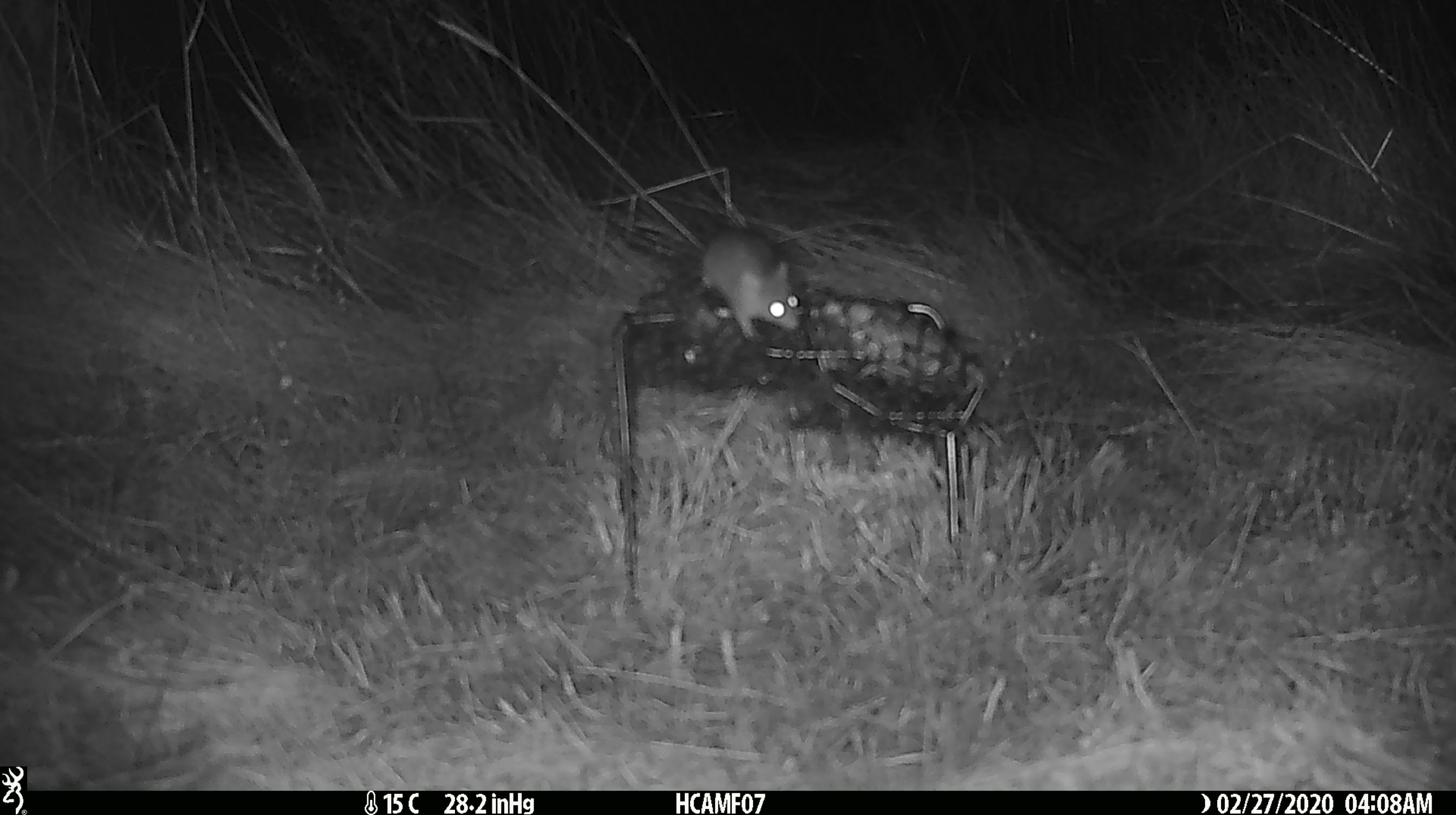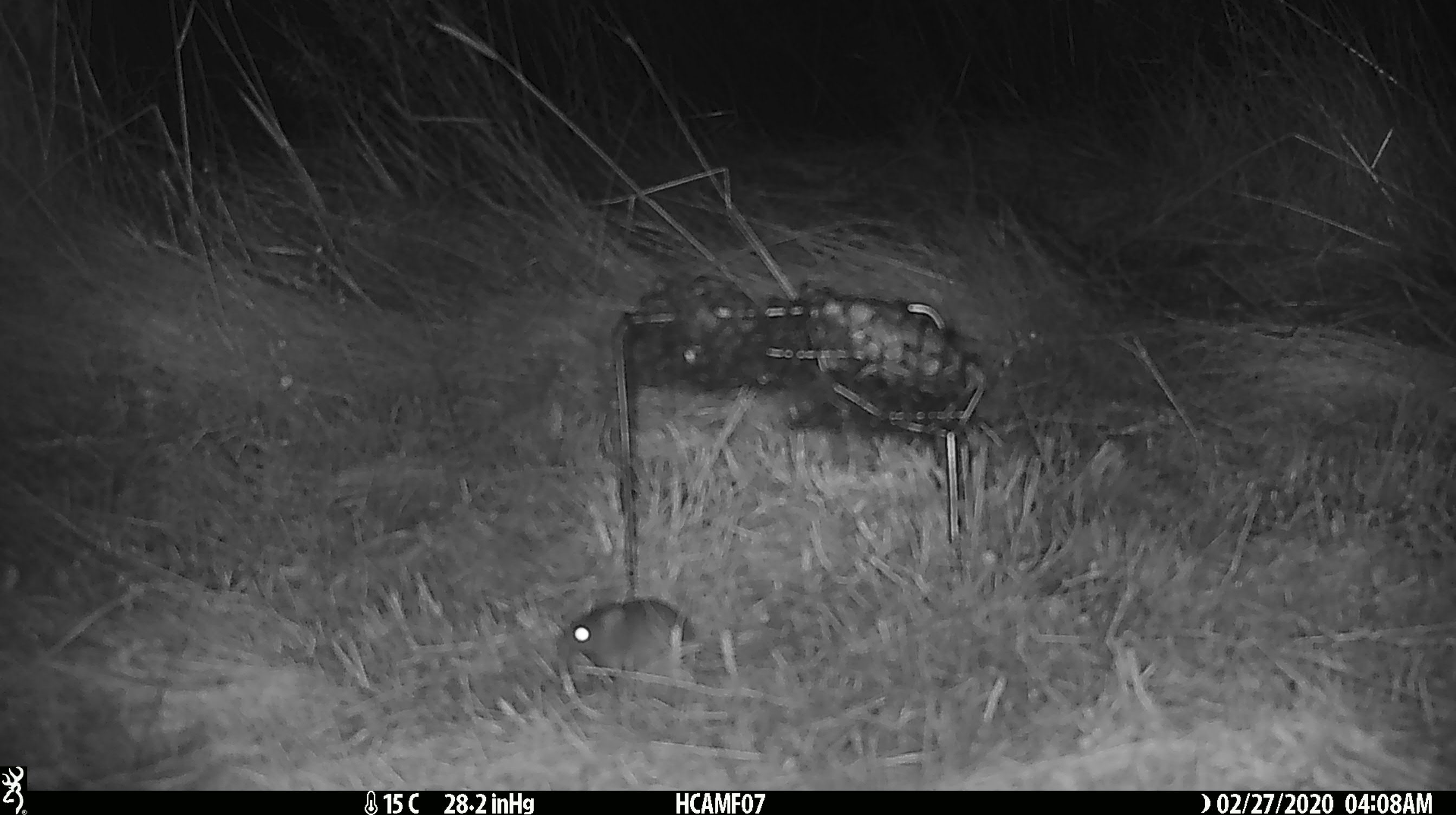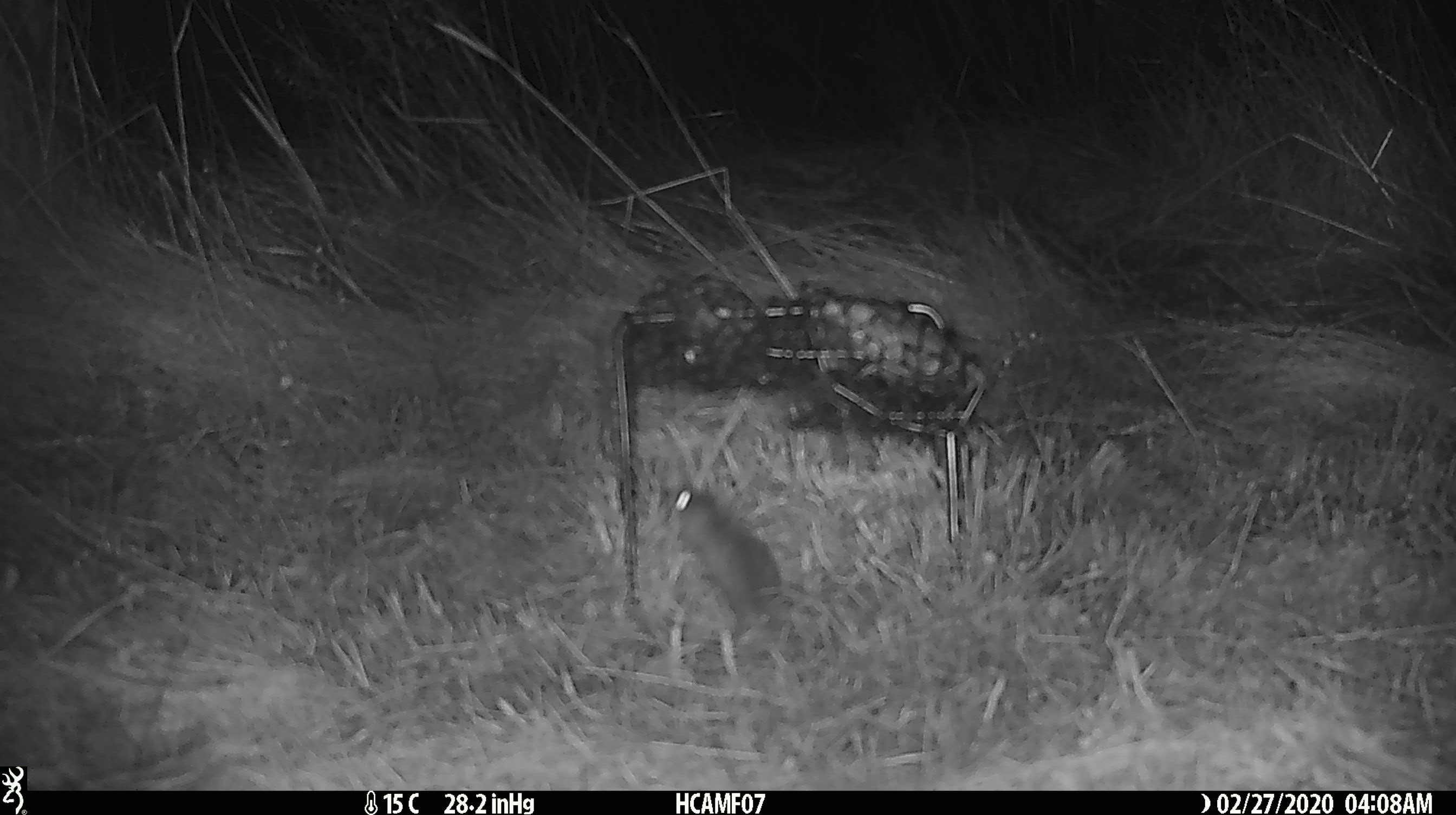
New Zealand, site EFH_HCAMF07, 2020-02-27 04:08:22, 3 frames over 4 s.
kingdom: Animalia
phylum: Chordata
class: Mammalia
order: Rodentia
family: Muridae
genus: Mus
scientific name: Mus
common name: mouse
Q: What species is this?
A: Mouse (Mus).